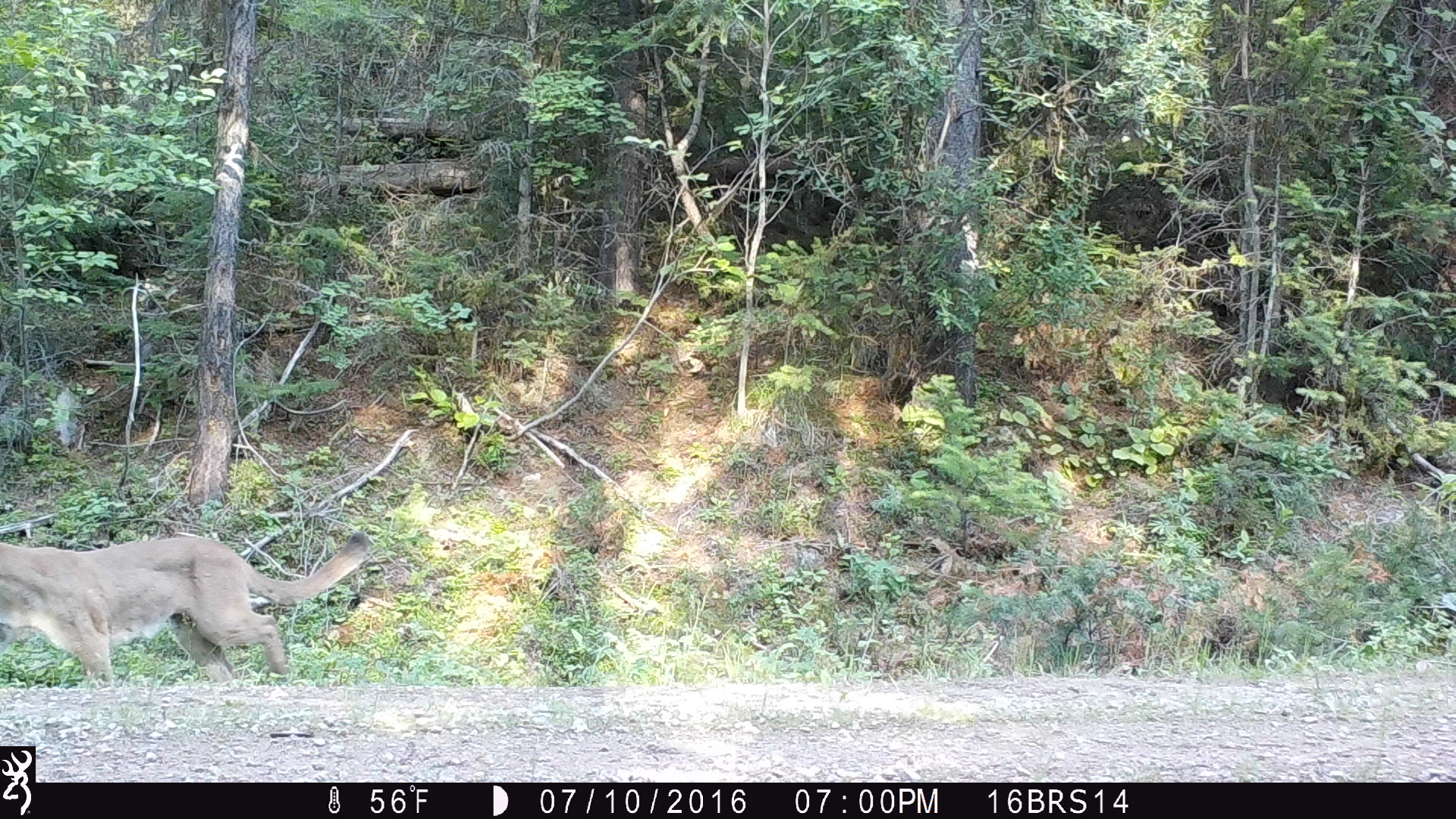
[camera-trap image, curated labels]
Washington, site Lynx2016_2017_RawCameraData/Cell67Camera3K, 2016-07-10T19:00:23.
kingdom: Animalia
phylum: Chordata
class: Mammalia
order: Carnivora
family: Felidae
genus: Puma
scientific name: Puma concolor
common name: mountain lion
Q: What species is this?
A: Puma concolor (mountain lion).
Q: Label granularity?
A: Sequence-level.